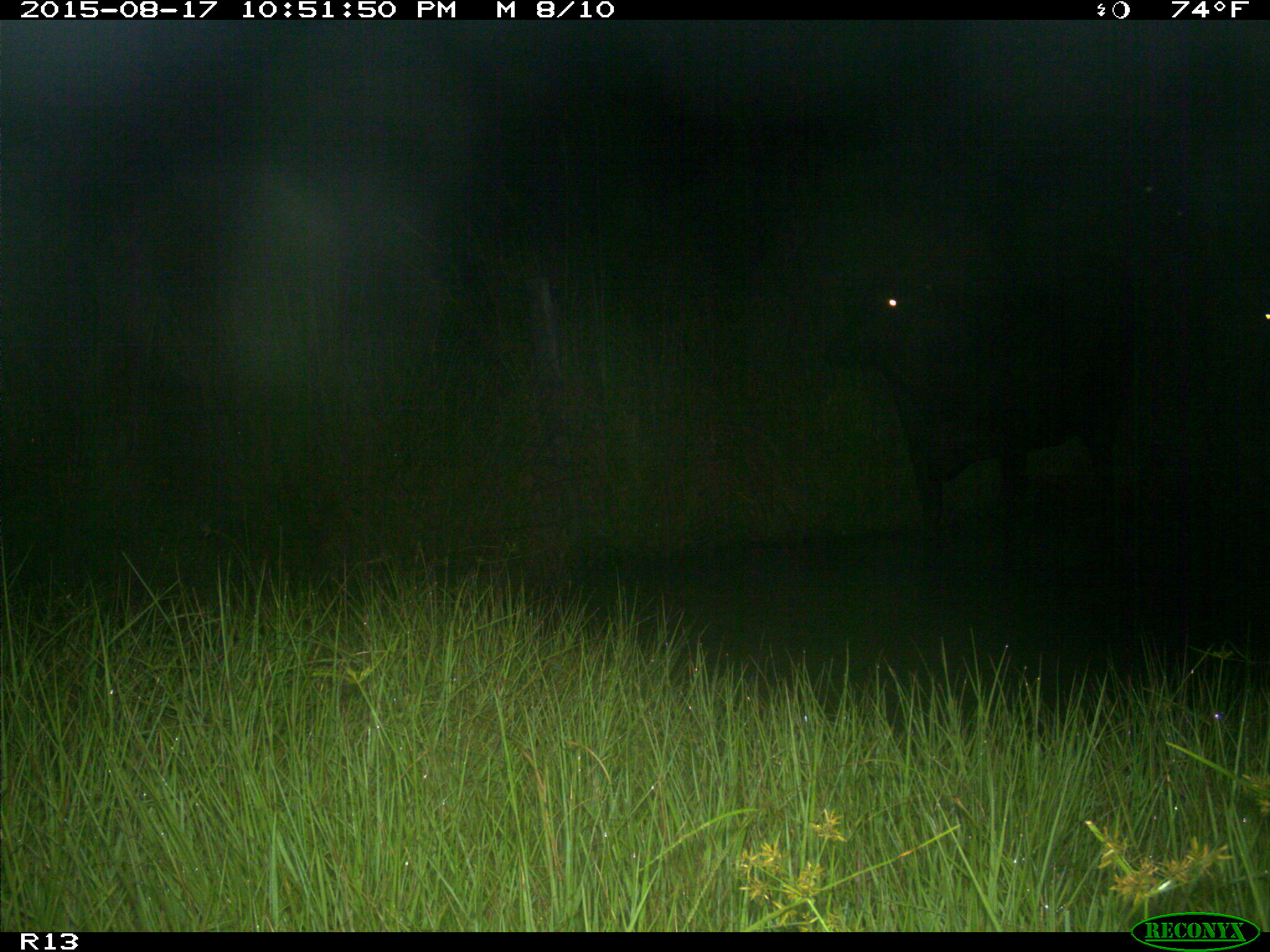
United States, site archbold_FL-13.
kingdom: Animalia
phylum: Chordata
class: Mammalia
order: Artiodactyla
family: Bovidae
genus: Bos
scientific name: Bos taurus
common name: domestic cow